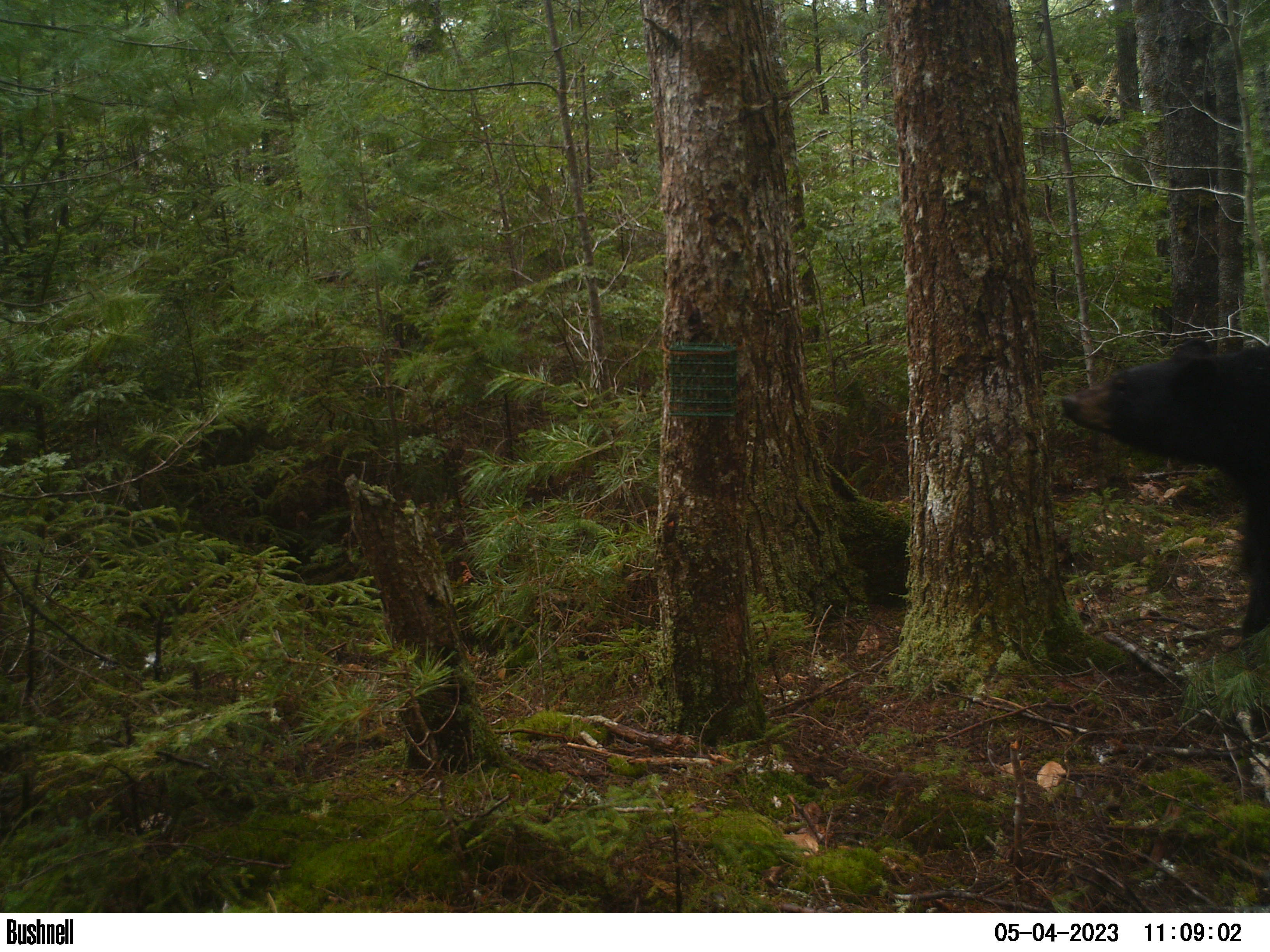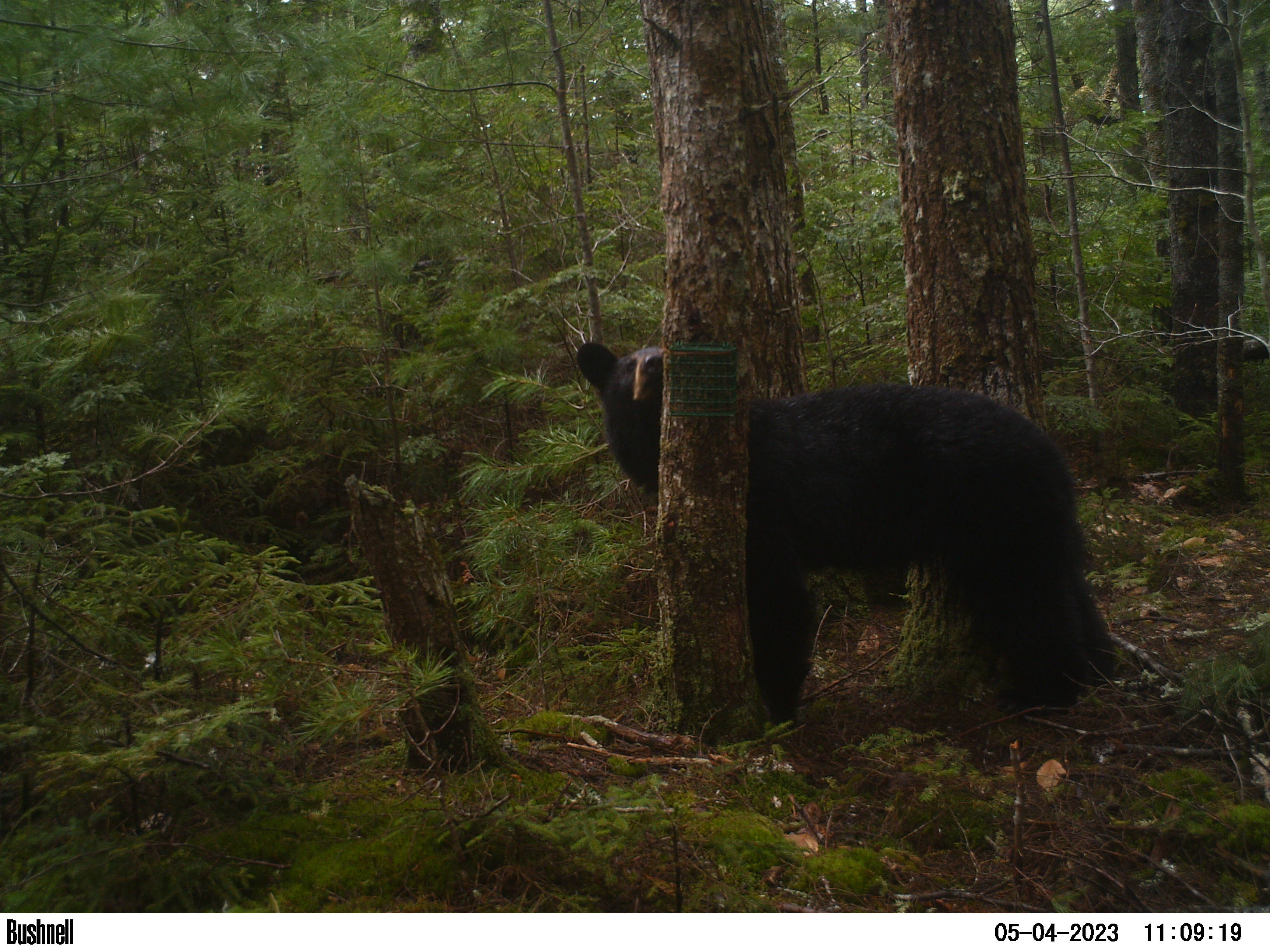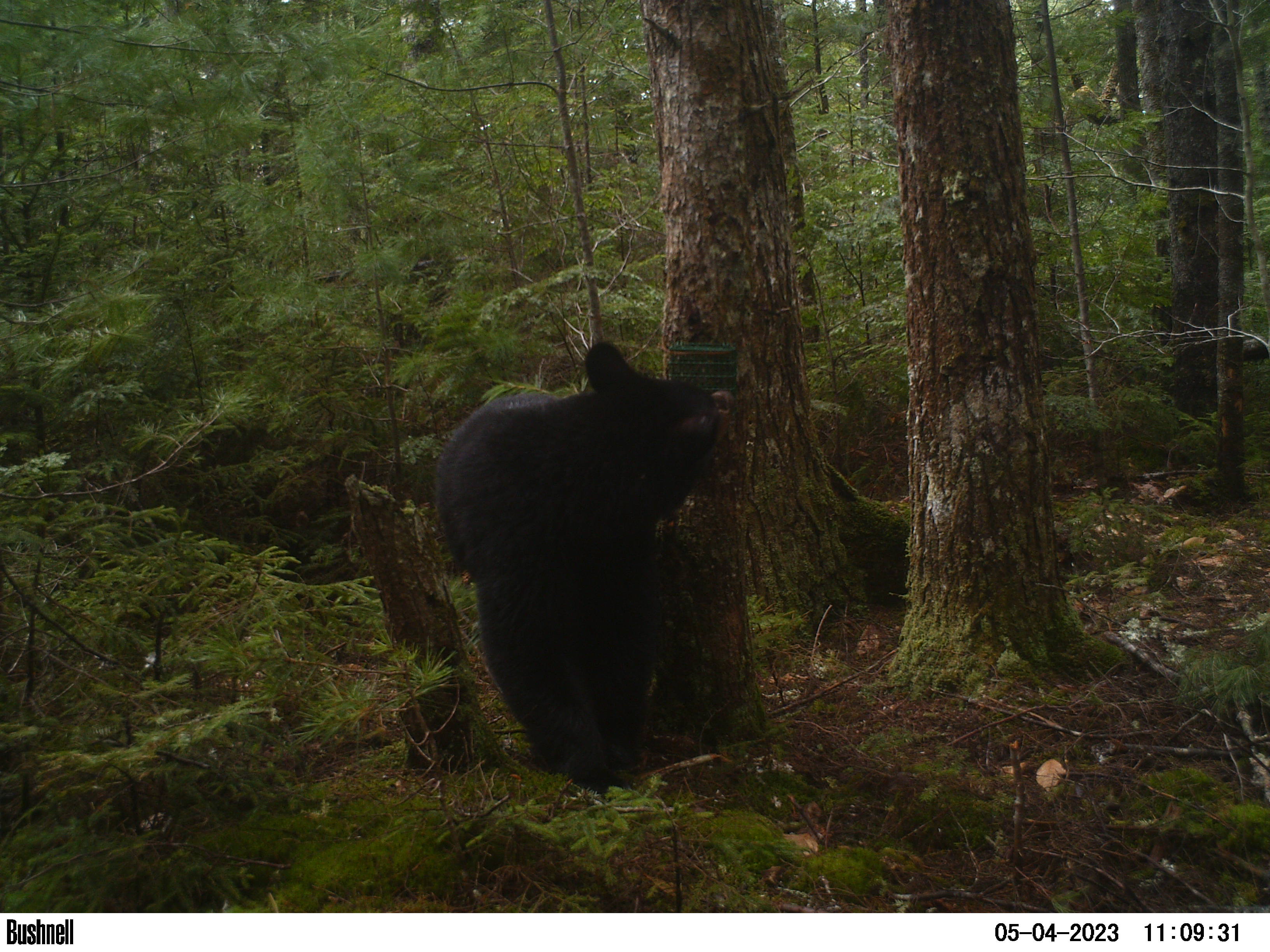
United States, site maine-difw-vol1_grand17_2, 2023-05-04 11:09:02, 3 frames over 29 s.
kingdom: Animalia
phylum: Chordata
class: Mammalia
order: Carnivora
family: Ursidae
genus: Ursus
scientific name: Ursus americanus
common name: black bear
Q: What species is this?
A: Black bear (Ursus americanus).